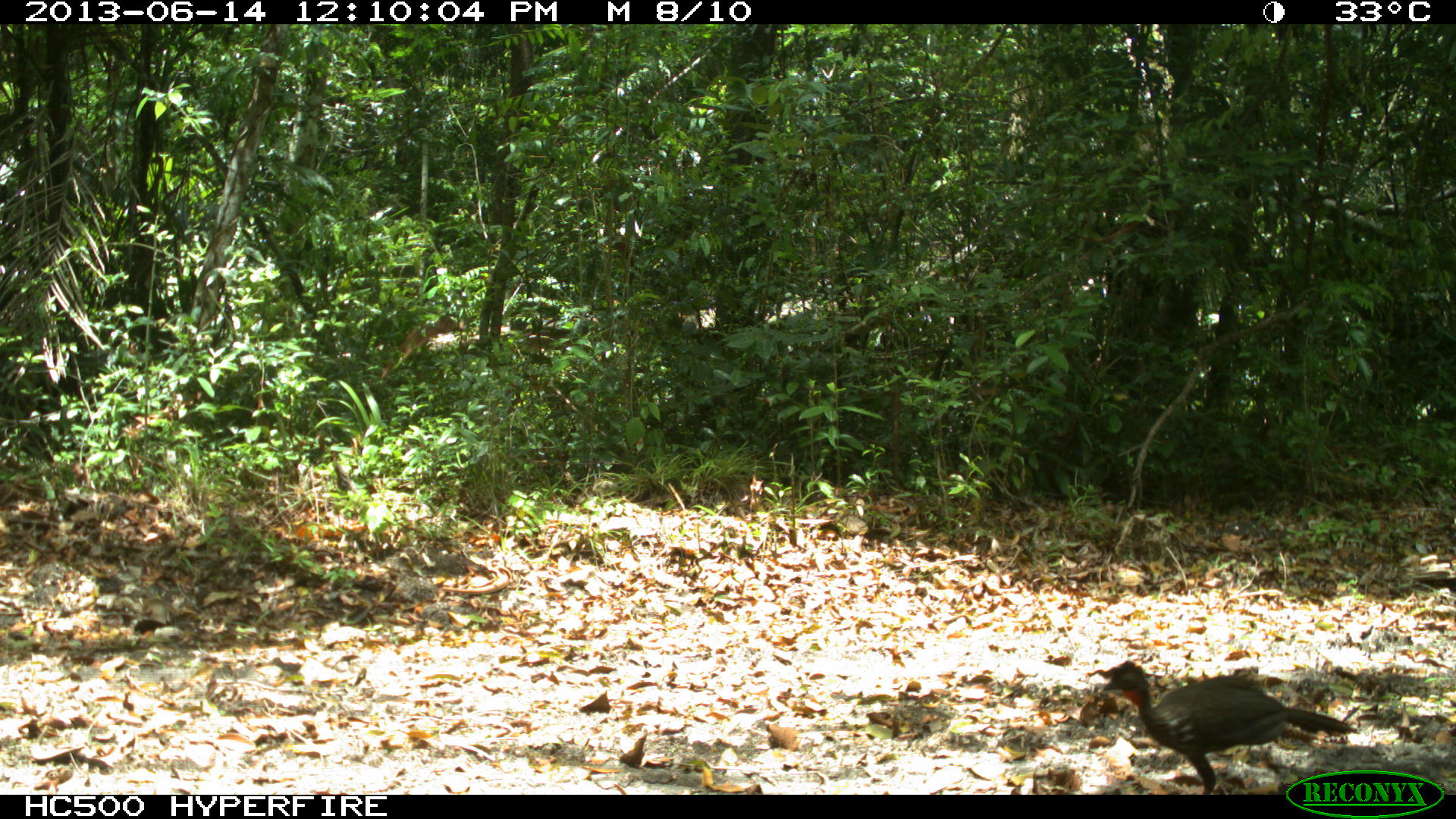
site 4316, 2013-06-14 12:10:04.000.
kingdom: Animalia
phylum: Chordata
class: Aves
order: Galliformes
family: Cracidae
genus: Penelope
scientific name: Penelope purpurascens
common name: crested guan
Penelope purpurascens (crested guan), count 3.